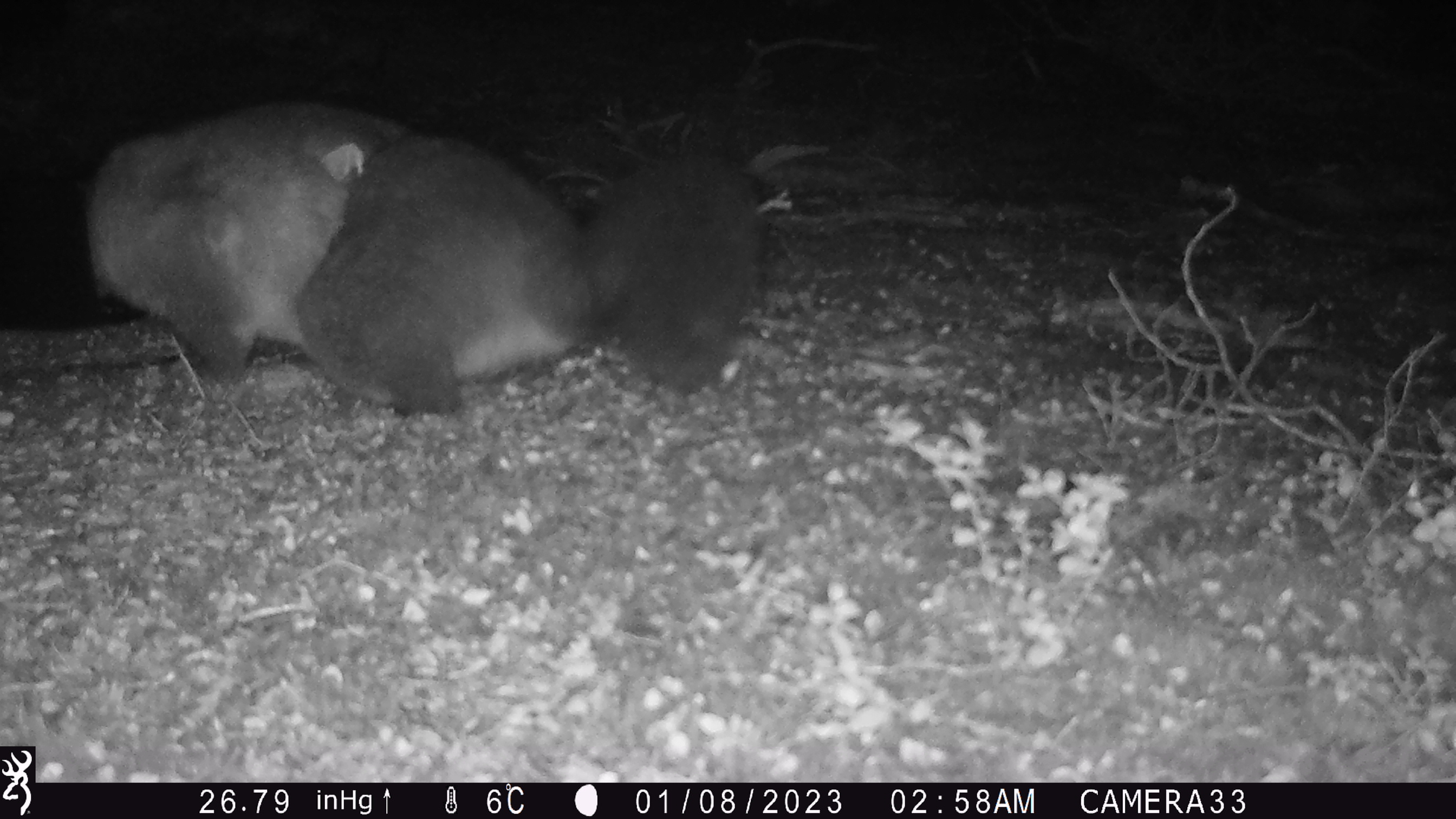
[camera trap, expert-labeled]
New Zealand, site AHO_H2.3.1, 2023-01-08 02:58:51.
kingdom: Animalia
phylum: Chordata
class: Mammalia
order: Diprotodontia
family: Phalangeridae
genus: Trichosurus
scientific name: Trichosurus vulpecula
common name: common brushtail possum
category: possum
Possum (common brushtail possum) (Trichosurus vulpecula).